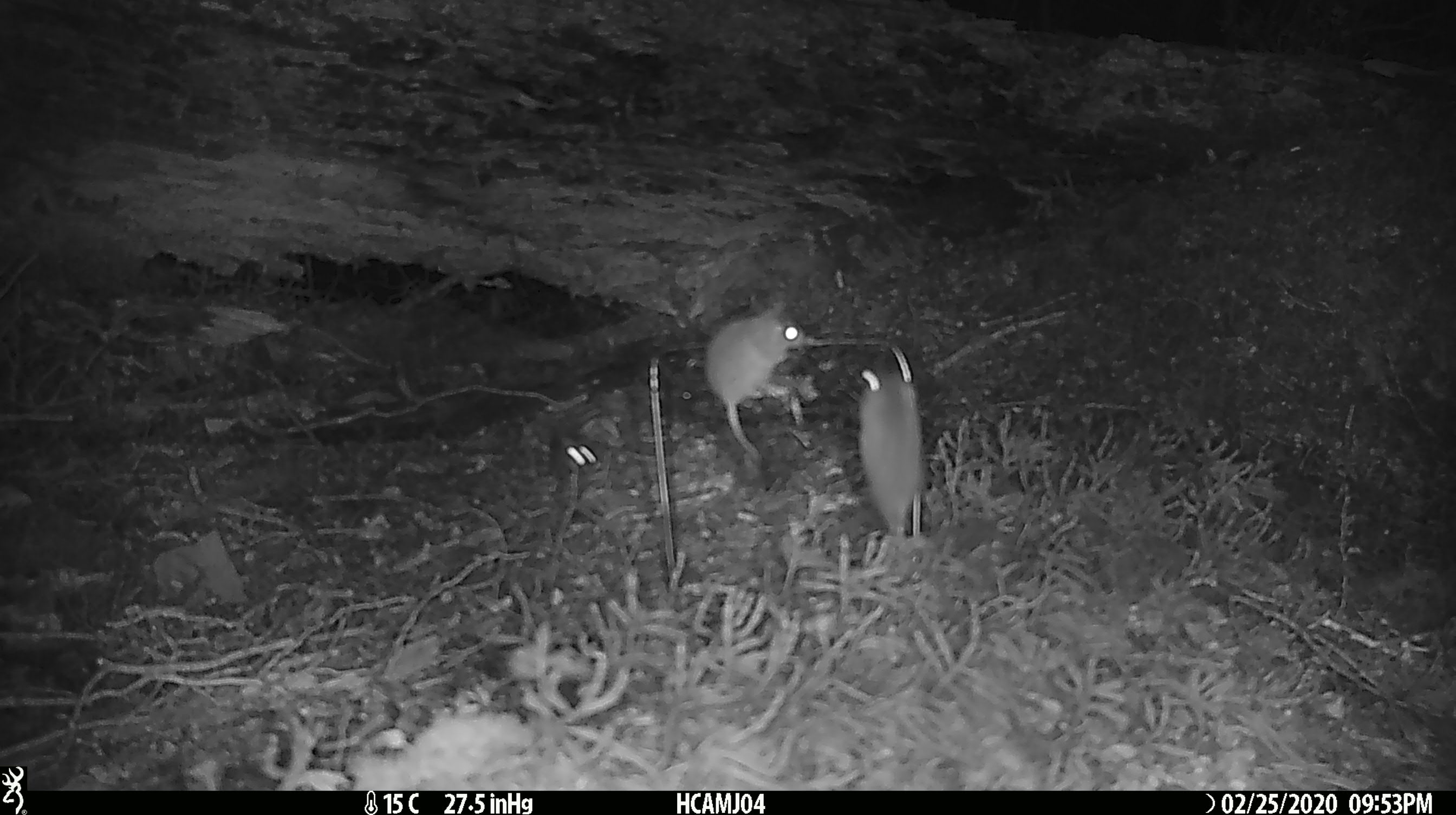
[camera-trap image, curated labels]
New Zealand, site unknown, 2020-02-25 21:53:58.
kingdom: Animalia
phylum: Chordata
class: Mammalia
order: Rodentia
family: Muridae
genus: Mus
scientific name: Mus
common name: mouse